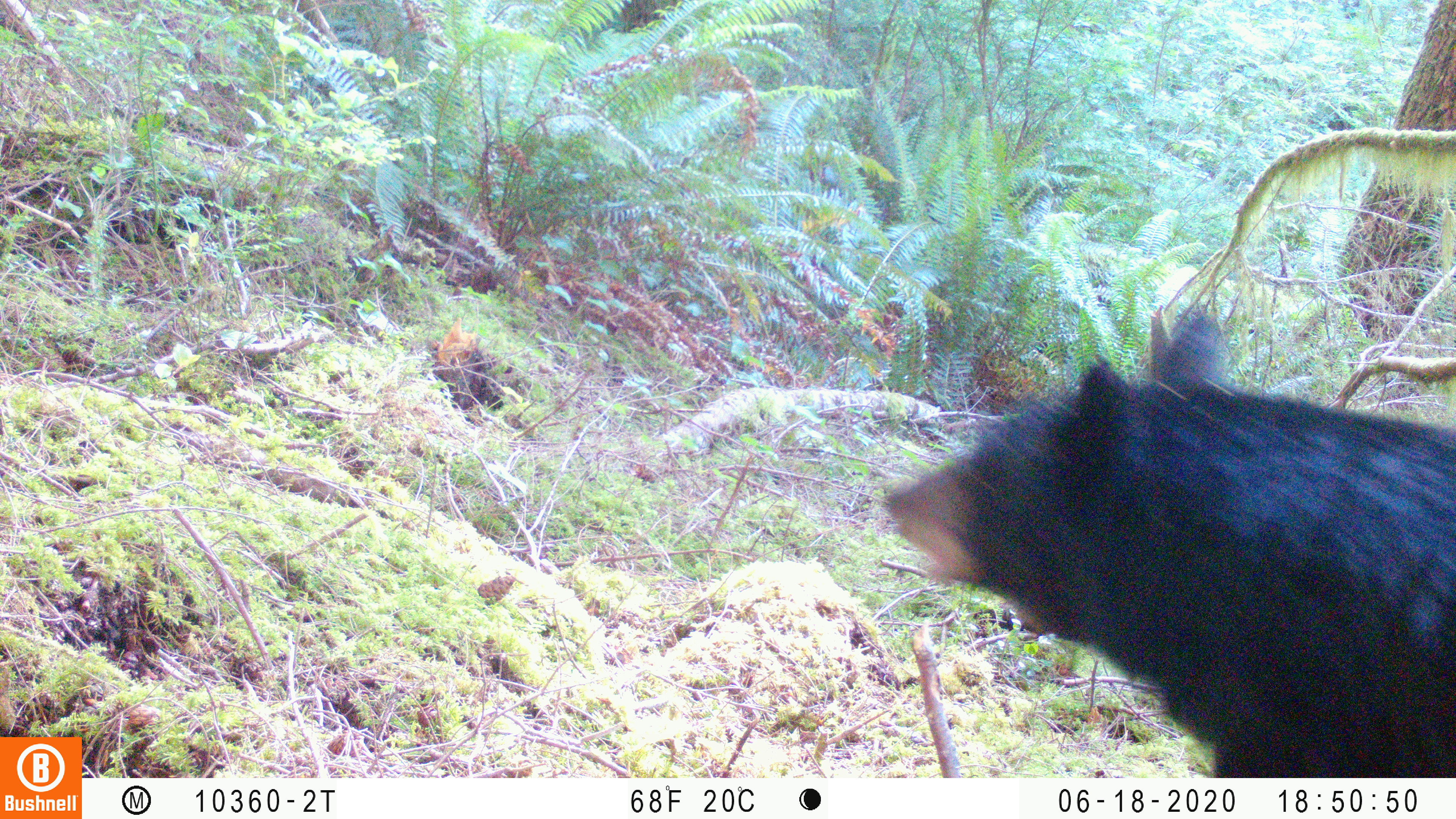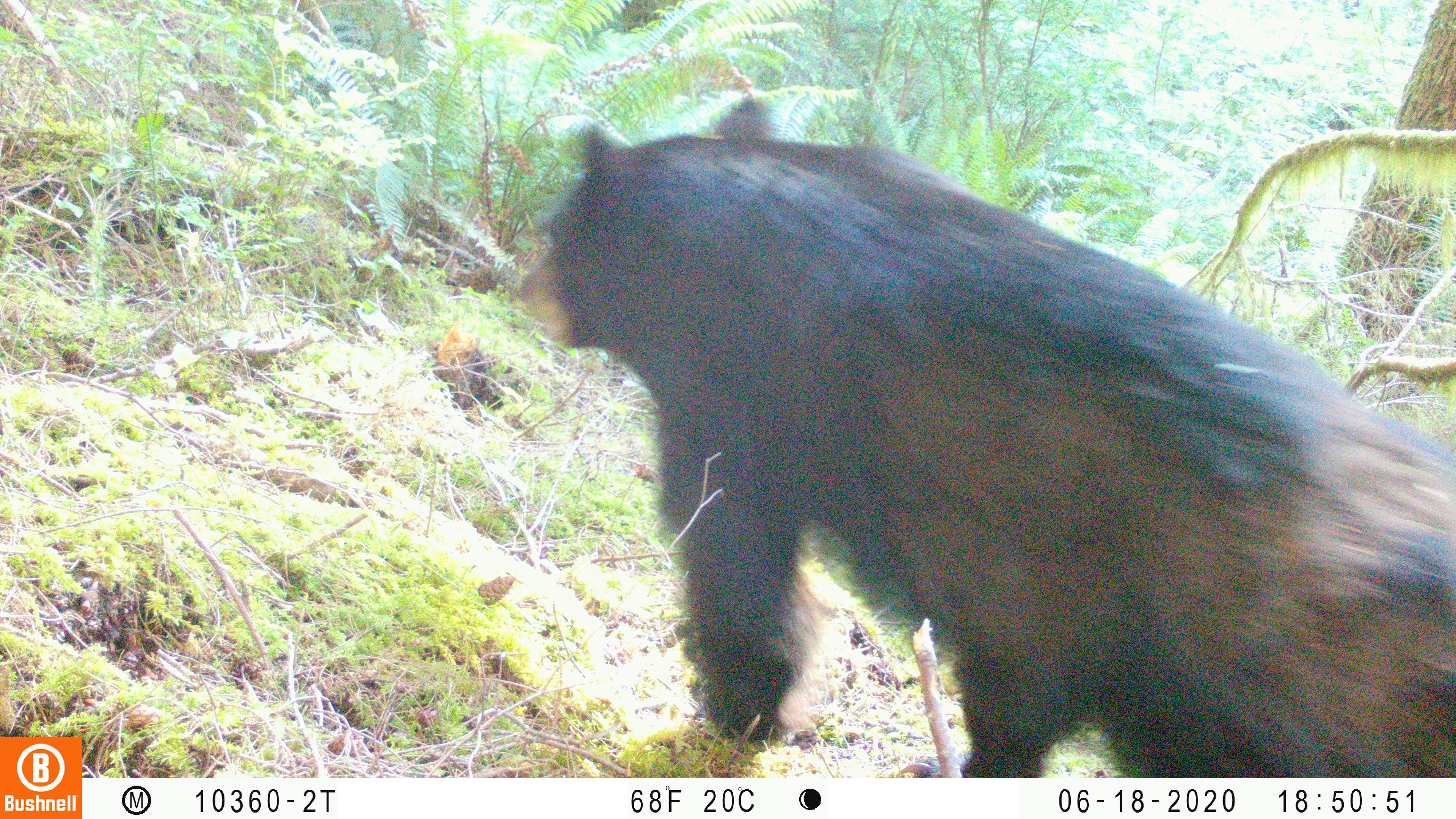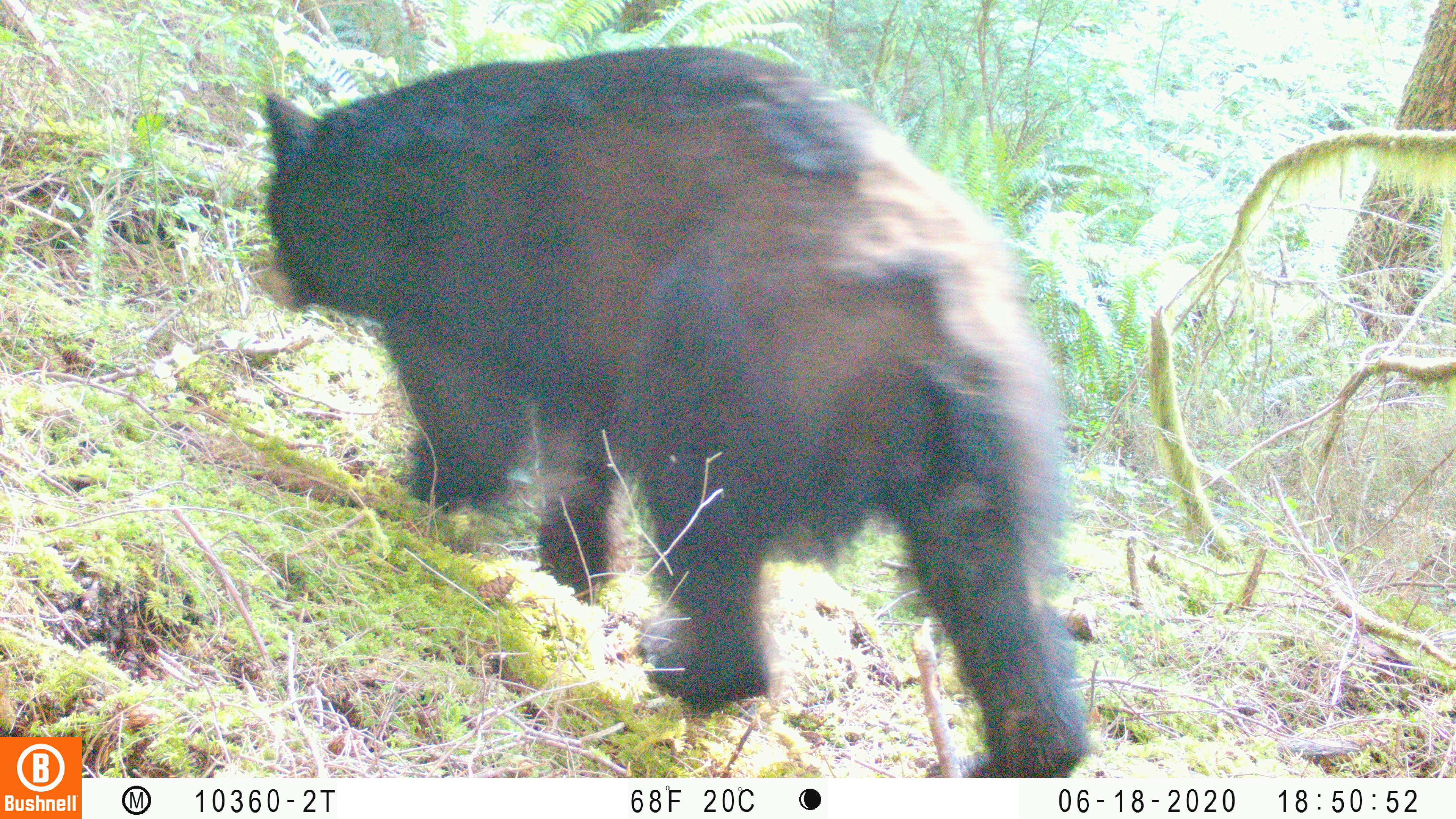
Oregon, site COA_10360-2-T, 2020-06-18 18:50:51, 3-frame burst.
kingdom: Animalia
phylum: Chordata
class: Mammalia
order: Carnivora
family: Ursidae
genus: Ursus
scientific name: Ursus americanus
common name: american black bear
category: black bear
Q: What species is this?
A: Black bear (american black bear) (Ursus americanus).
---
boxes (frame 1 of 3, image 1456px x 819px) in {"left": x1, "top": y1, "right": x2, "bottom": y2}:
black bear: {"left": 864, "top": 333, "right": 1448, "bottom": 766}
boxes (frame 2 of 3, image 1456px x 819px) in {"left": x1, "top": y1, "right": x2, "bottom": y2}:
black bear: {"left": 523, "top": 69, "right": 1450, "bottom": 771}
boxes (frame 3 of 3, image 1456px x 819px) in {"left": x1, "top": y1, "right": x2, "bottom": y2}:
black bear: {"left": 248, "top": 27, "right": 1079, "bottom": 774}